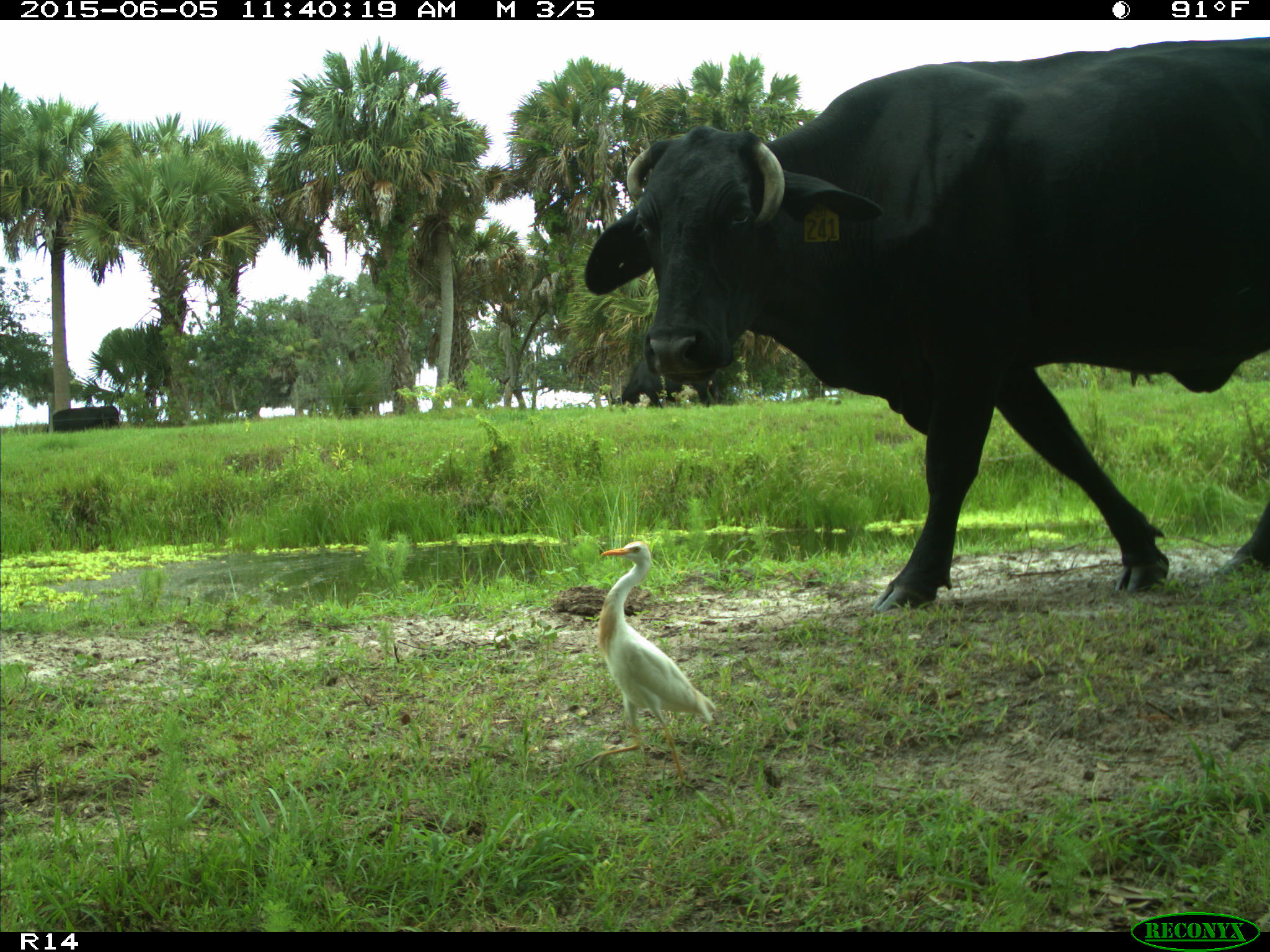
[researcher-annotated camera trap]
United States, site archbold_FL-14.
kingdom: Animalia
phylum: Chordata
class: Mammalia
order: Artiodactyla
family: Bovidae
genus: Bos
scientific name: Bos taurus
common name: domestic cow